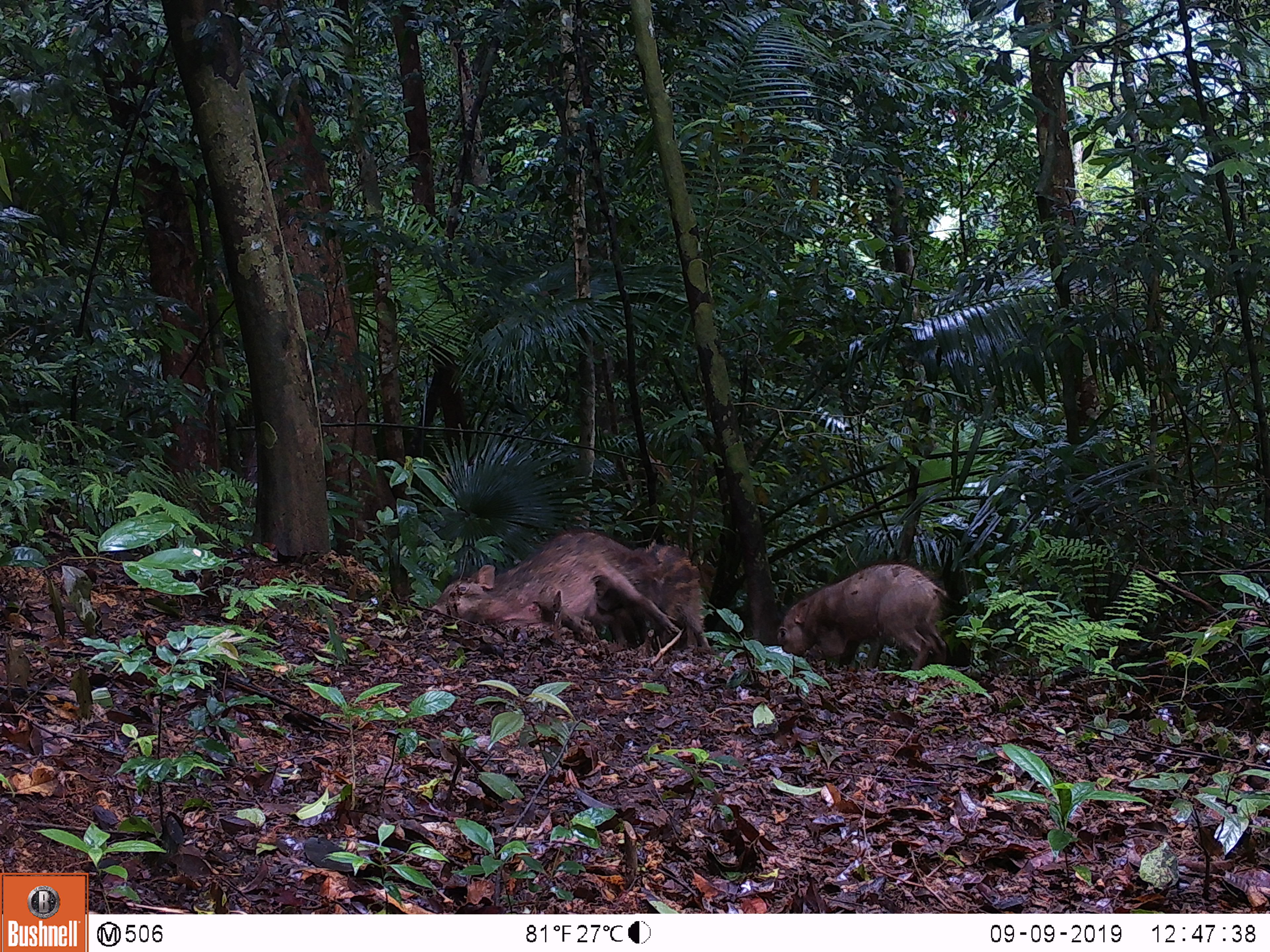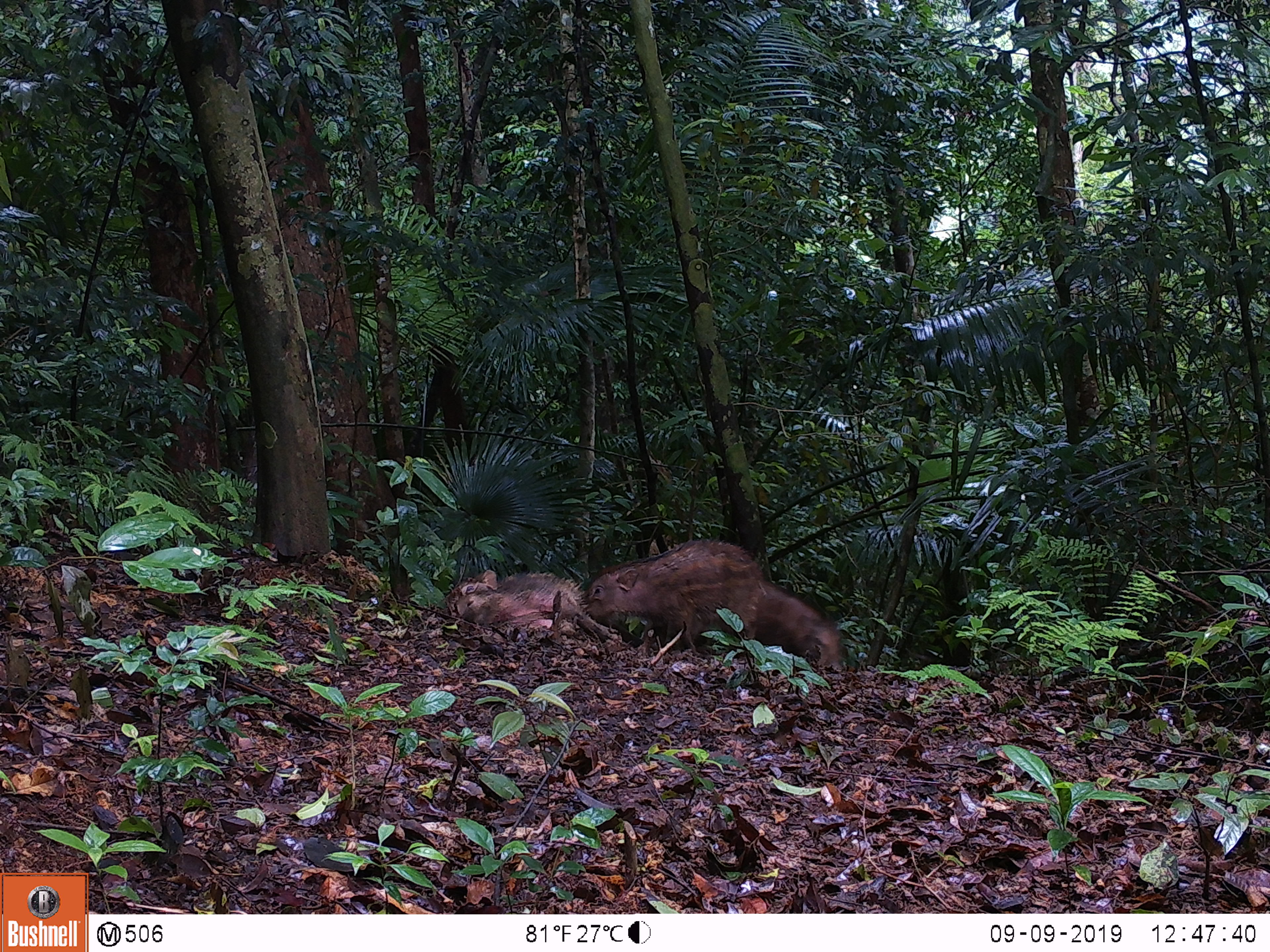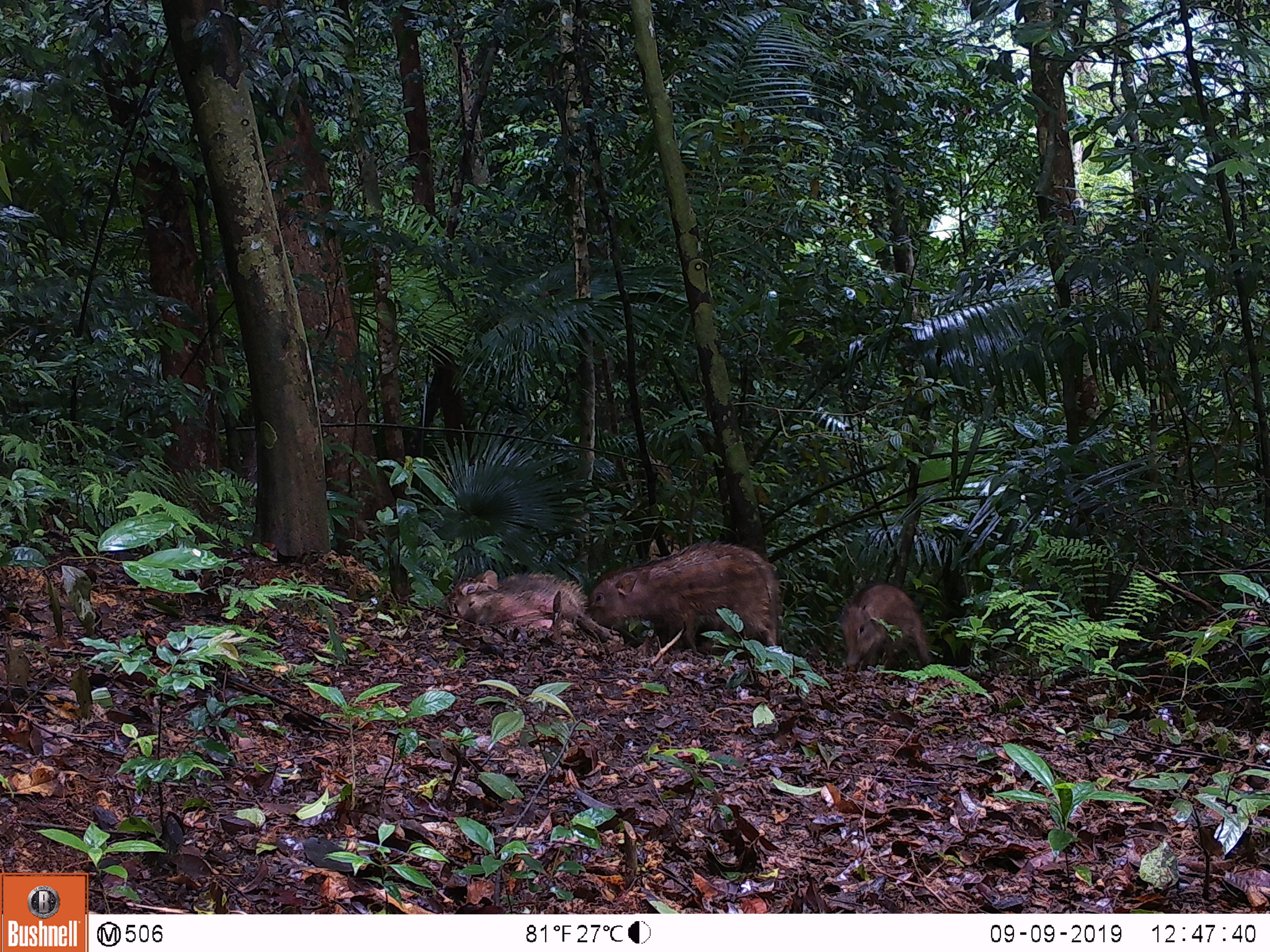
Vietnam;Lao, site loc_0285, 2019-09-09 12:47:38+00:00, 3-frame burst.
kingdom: Animalia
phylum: Chordata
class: Mammalia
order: Artiodactyla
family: Suidae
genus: Sus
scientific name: Sus scrofa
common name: eurasian wild pig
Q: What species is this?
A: Eurasian wild pig (Sus scrofa).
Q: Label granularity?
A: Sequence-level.